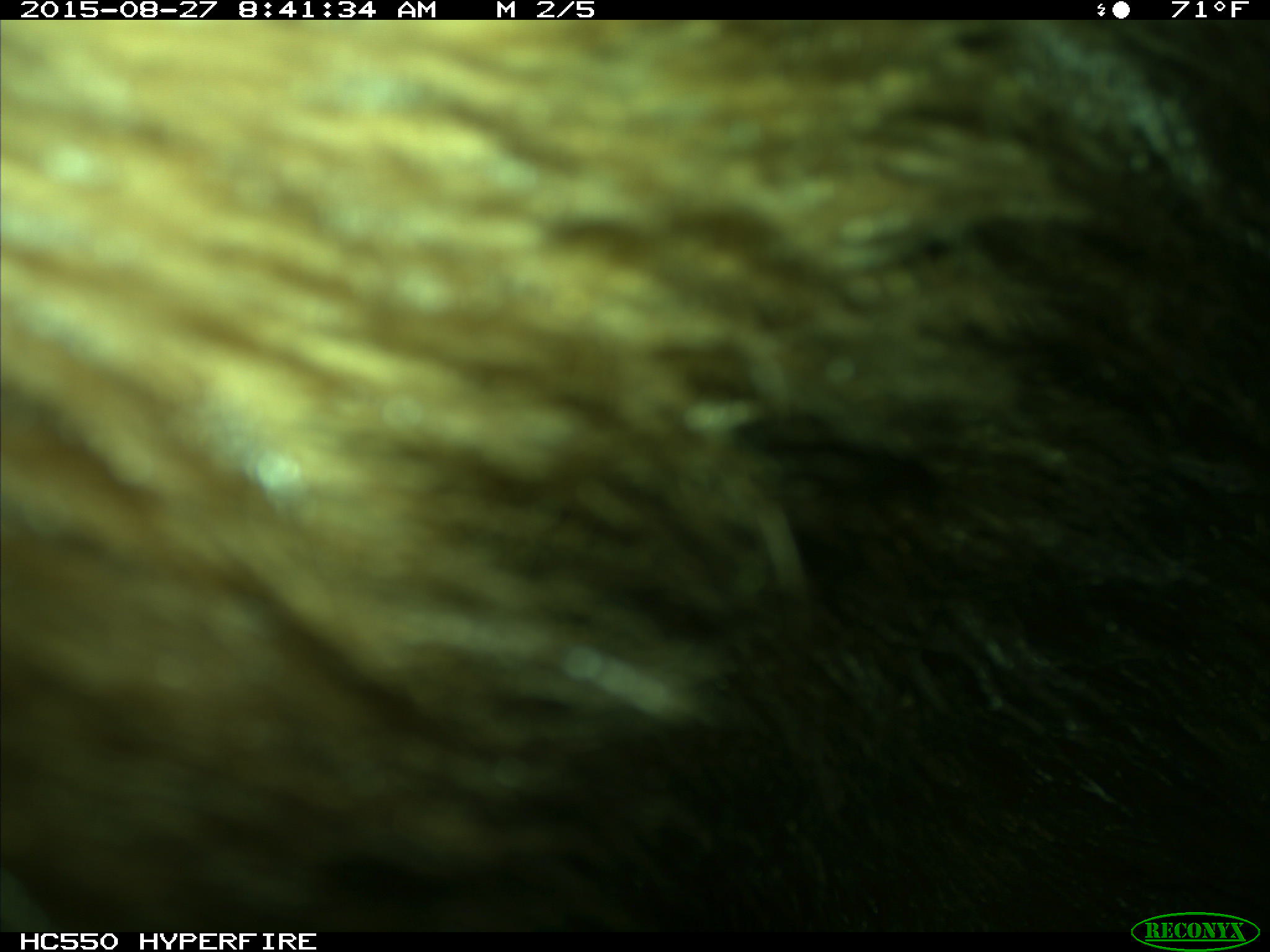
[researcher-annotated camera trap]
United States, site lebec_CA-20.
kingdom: Animalia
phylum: Chordata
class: Mammalia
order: Carnivora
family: Ursidae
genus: Ursus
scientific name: Ursus americanus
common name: american black bear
Ursus americanus (american black bear).